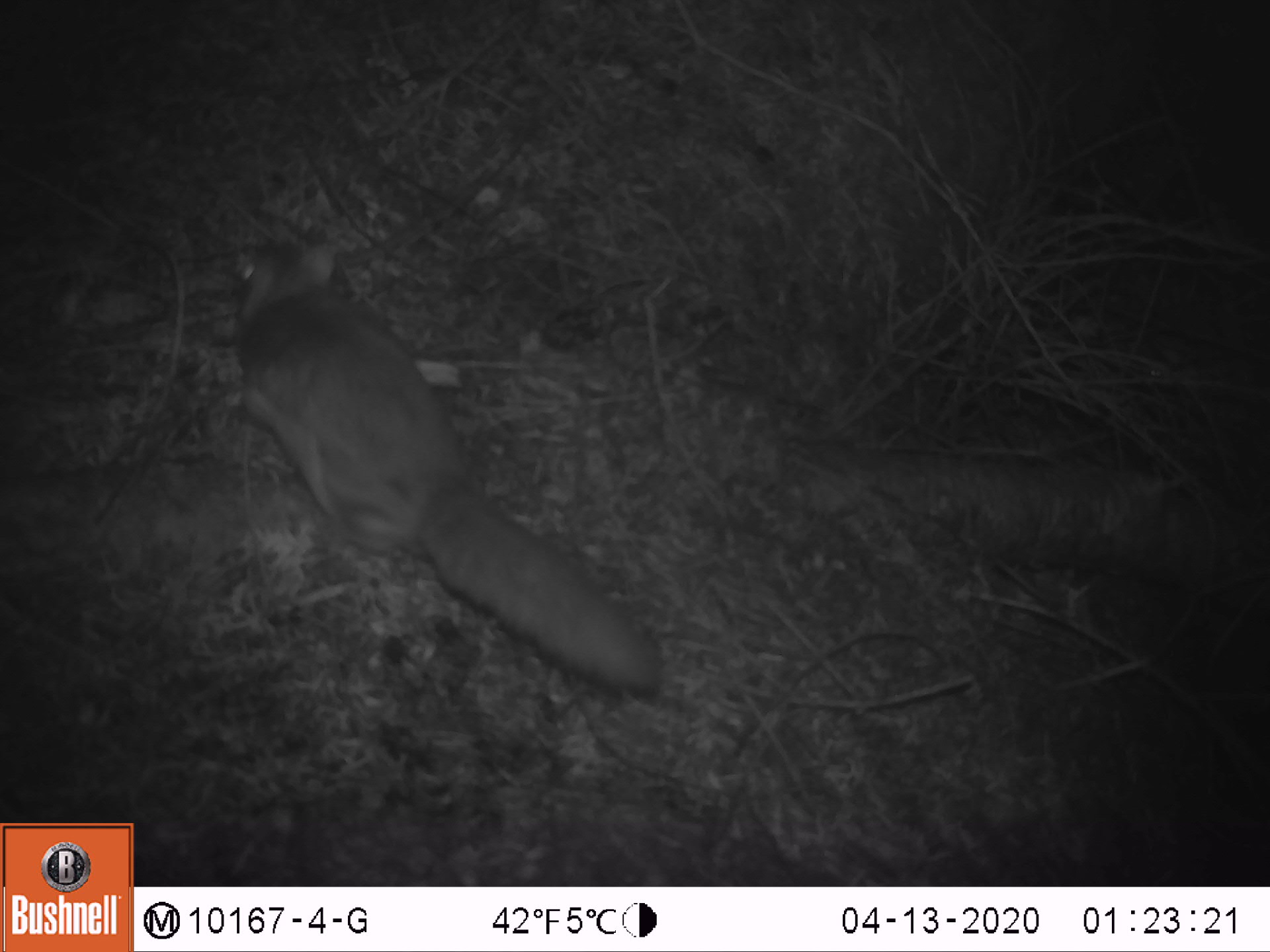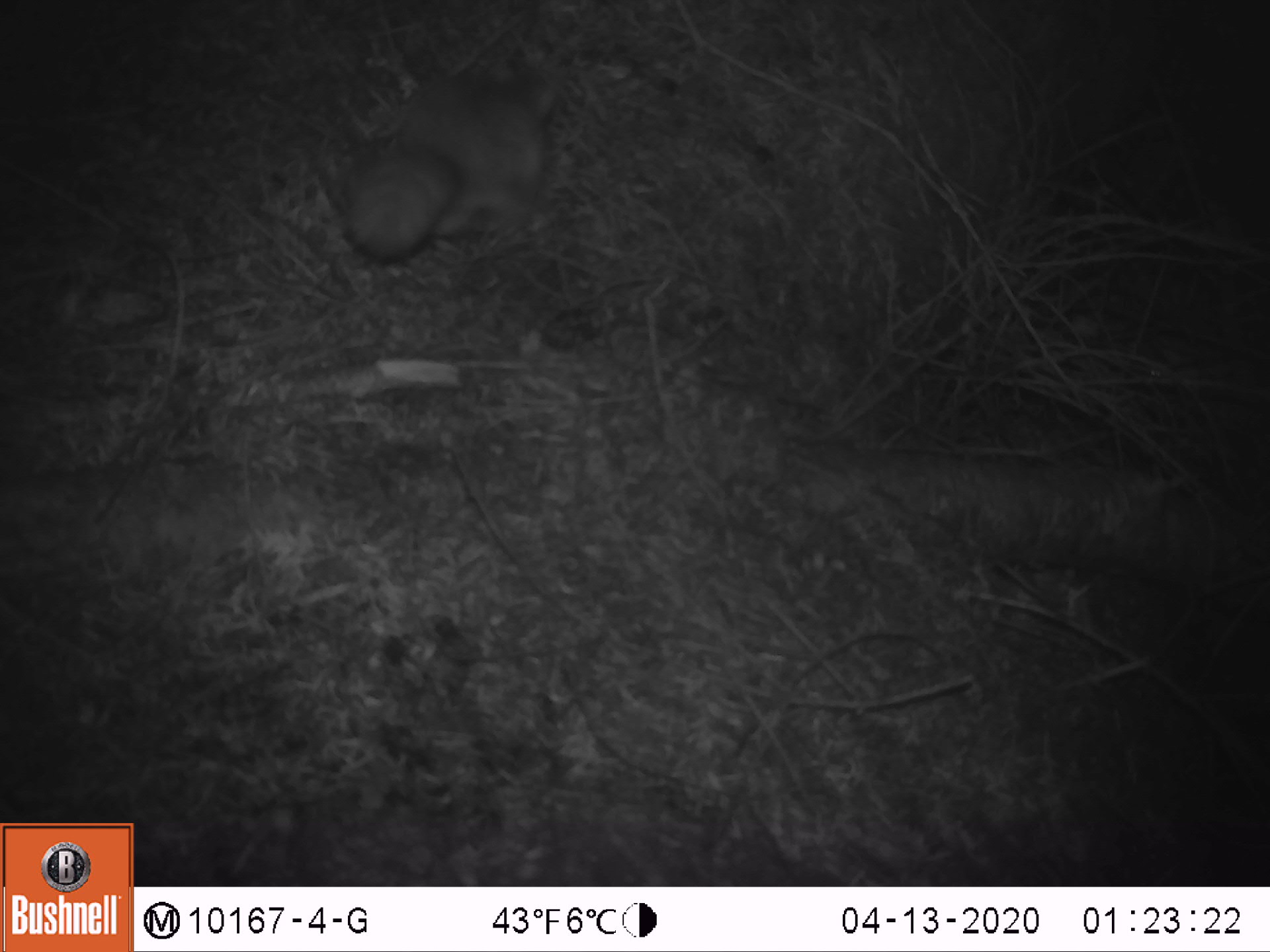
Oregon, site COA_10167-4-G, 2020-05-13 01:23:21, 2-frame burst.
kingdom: Animalia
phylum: Chordata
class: Mammalia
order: Rodentia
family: Sciuridae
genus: Glaucomys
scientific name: Glaucomys oregonensis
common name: humboldt's flying squirrel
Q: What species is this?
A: Humboldt's flying squirrel (Glaucomys oregonensis).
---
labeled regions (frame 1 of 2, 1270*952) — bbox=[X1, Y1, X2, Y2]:
humboldt's flying squirrel: bbox=[215, 227, 690, 712]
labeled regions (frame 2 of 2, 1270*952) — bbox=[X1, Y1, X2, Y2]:
humboldt's flying squirrel: bbox=[321, 48, 590, 280]